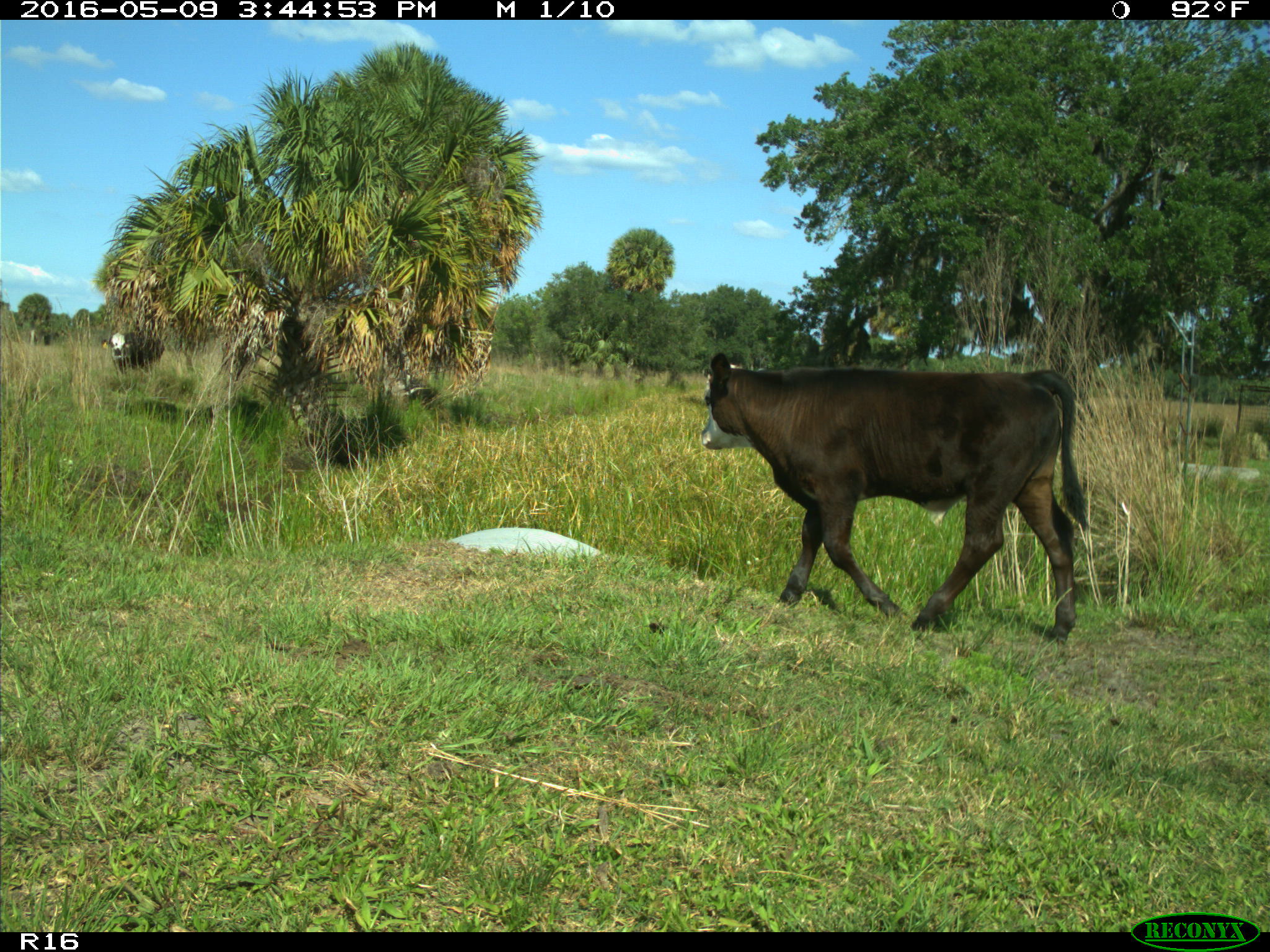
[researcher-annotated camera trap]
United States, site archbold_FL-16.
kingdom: Animalia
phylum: Chordata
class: Mammalia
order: Artiodactyla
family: Bovidae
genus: Bos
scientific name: Bos taurus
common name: domestic cow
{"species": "Bos taurus (domestic cow)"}